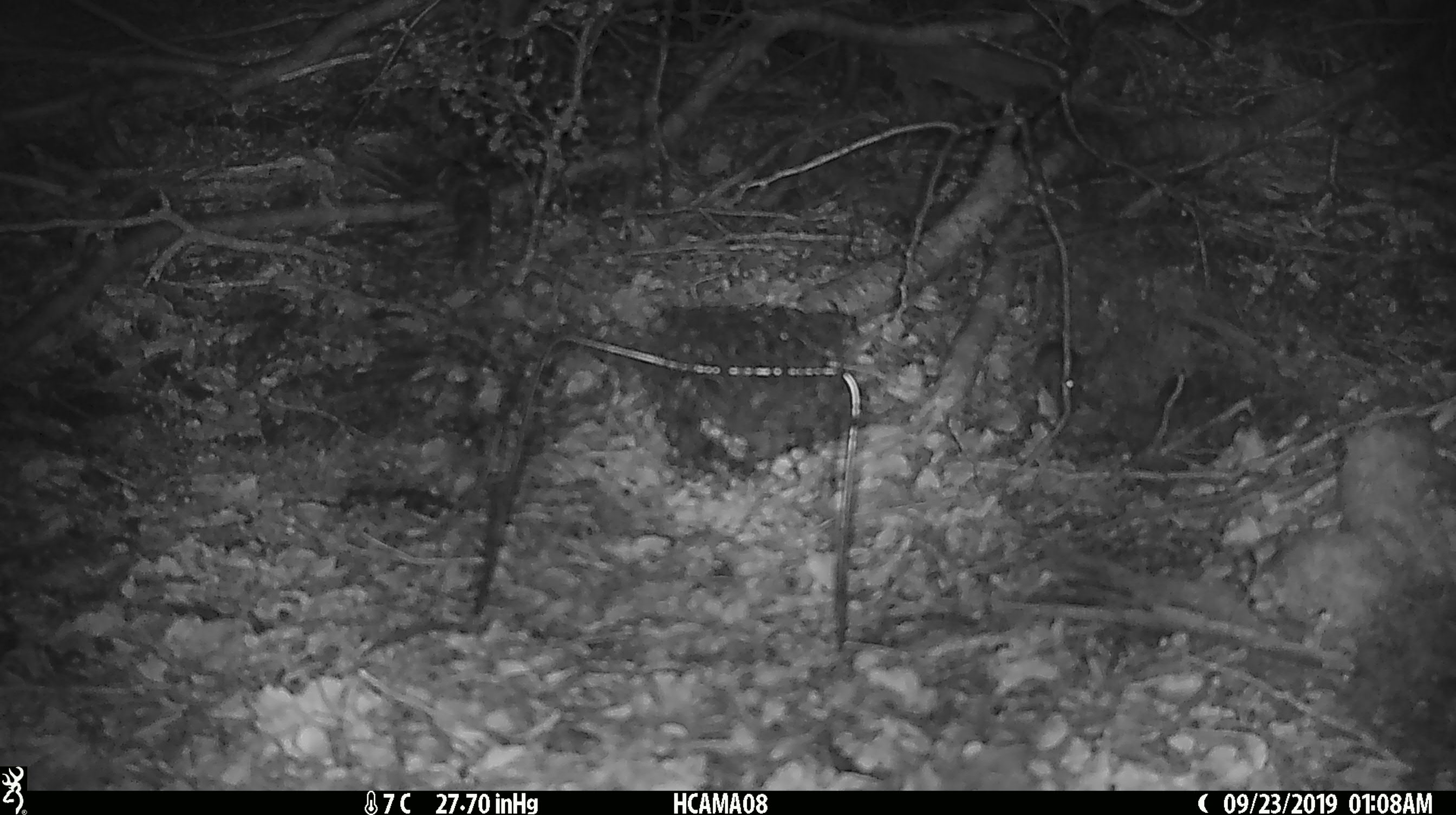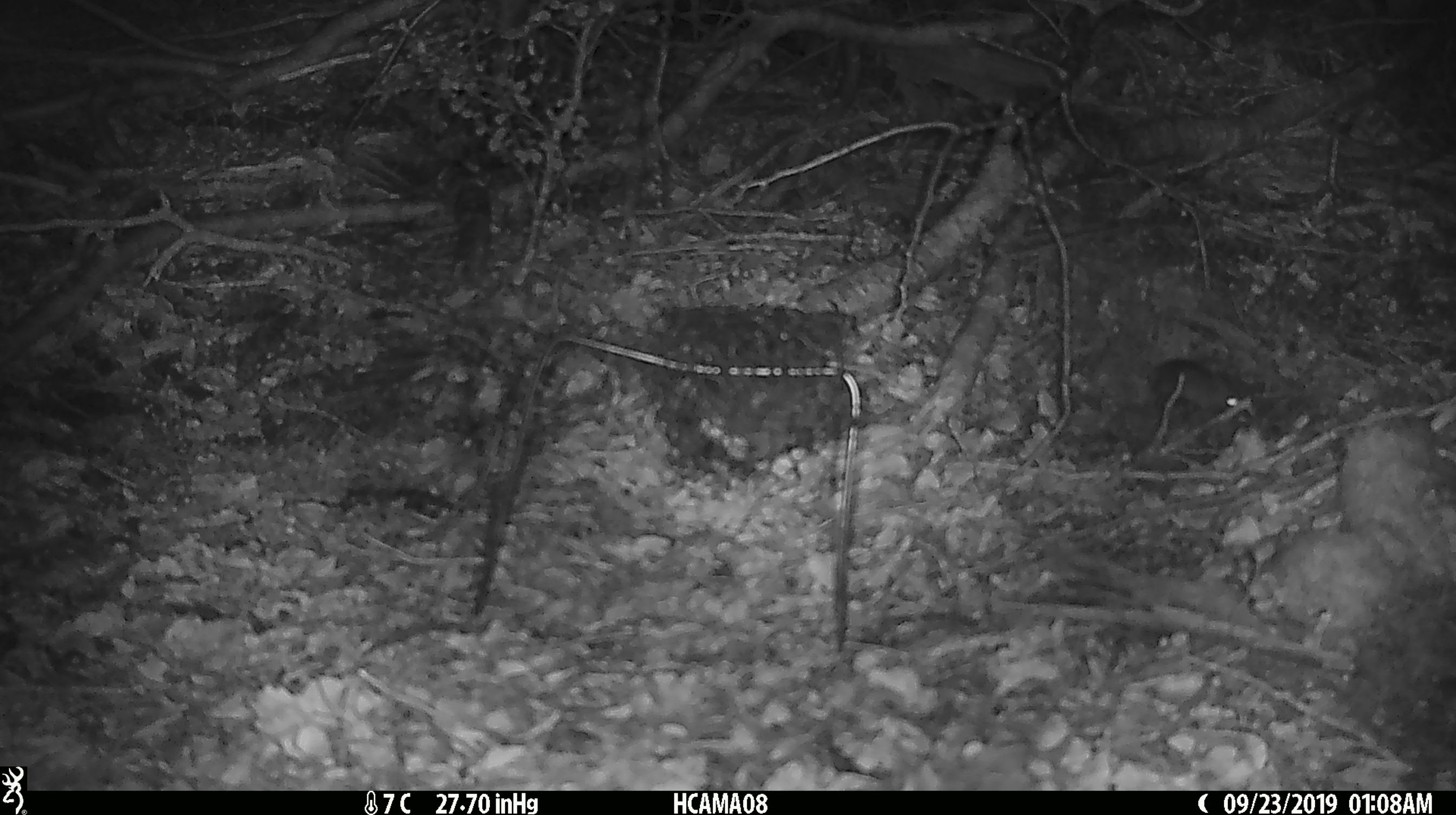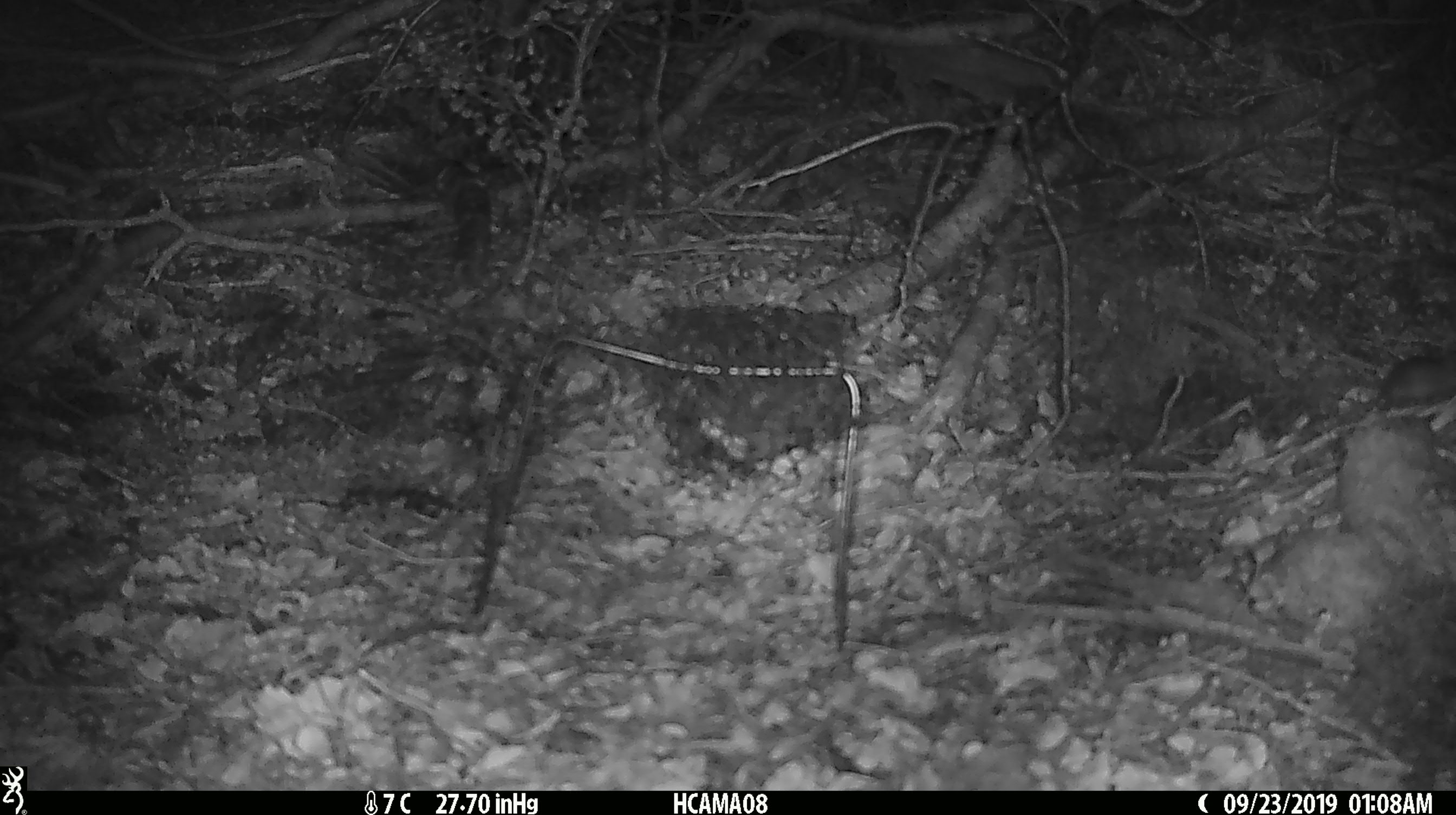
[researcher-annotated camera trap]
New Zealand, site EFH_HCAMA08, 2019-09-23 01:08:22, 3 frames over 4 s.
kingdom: Animalia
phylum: Chordata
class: Mammalia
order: Rodentia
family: Muridae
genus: Mus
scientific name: Mus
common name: mouse